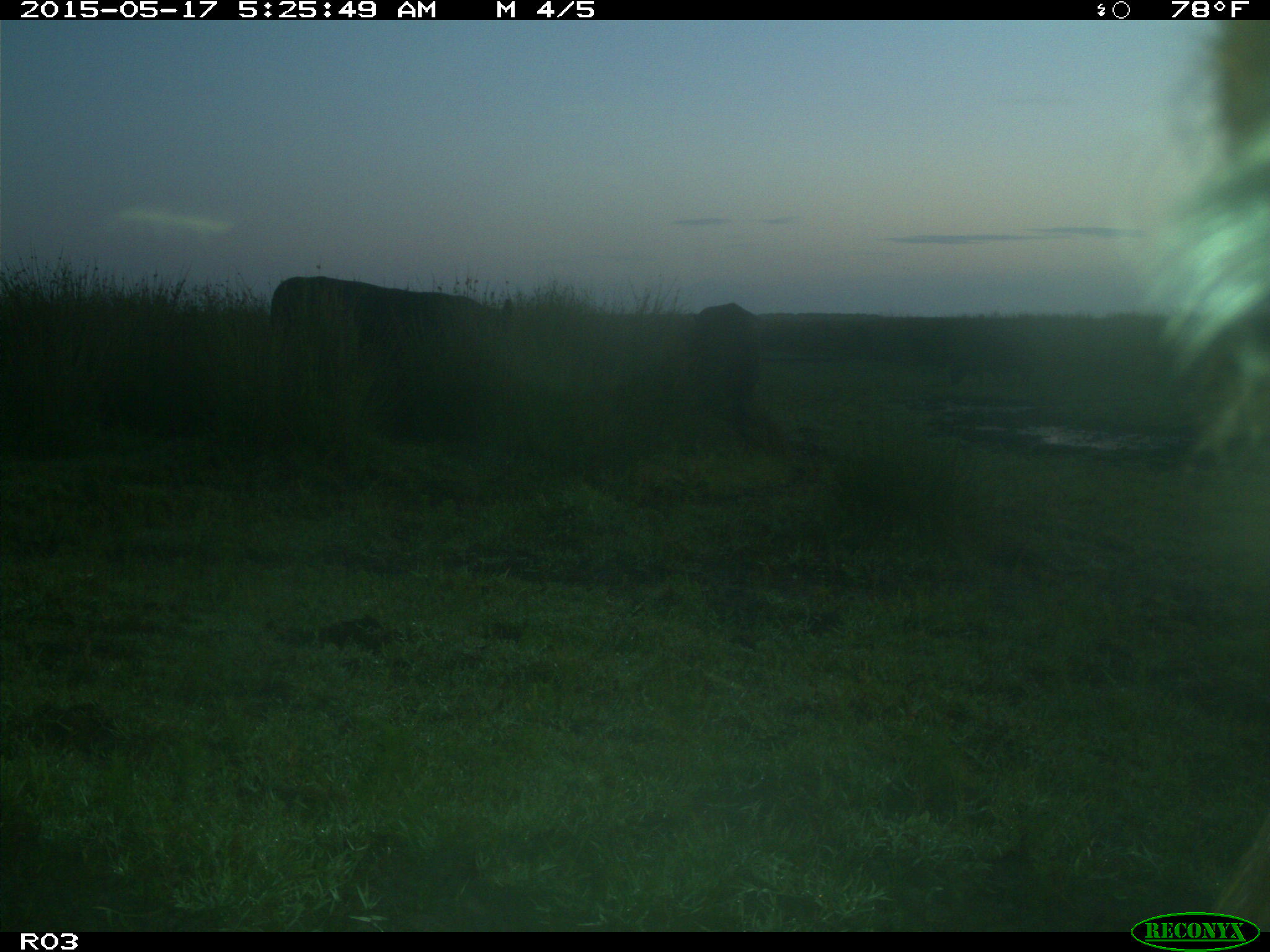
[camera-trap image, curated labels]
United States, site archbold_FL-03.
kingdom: Animalia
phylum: Chordata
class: Mammalia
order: Artiodactyla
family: Bovidae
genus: Bos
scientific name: Bos taurus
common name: domestic cow